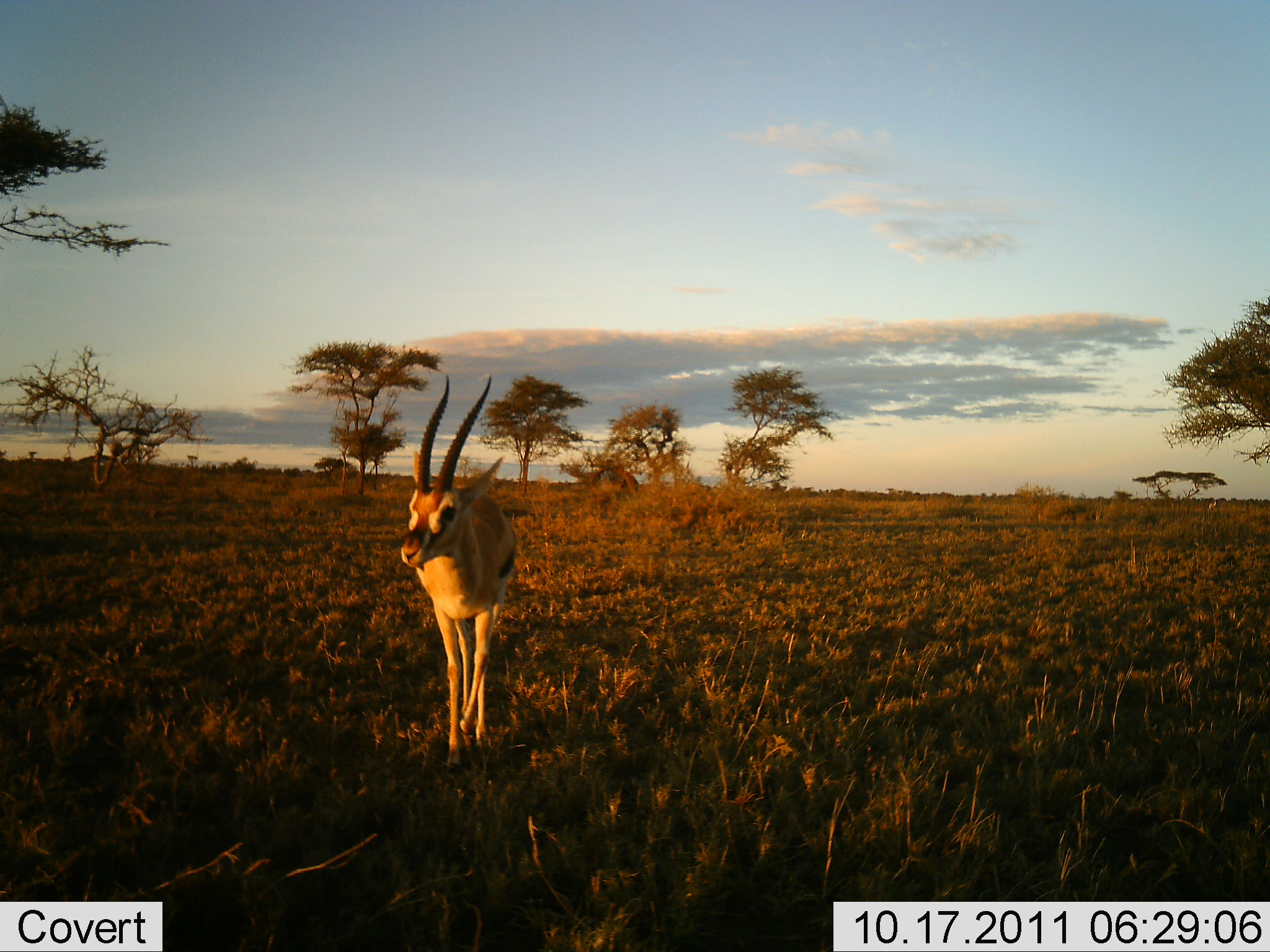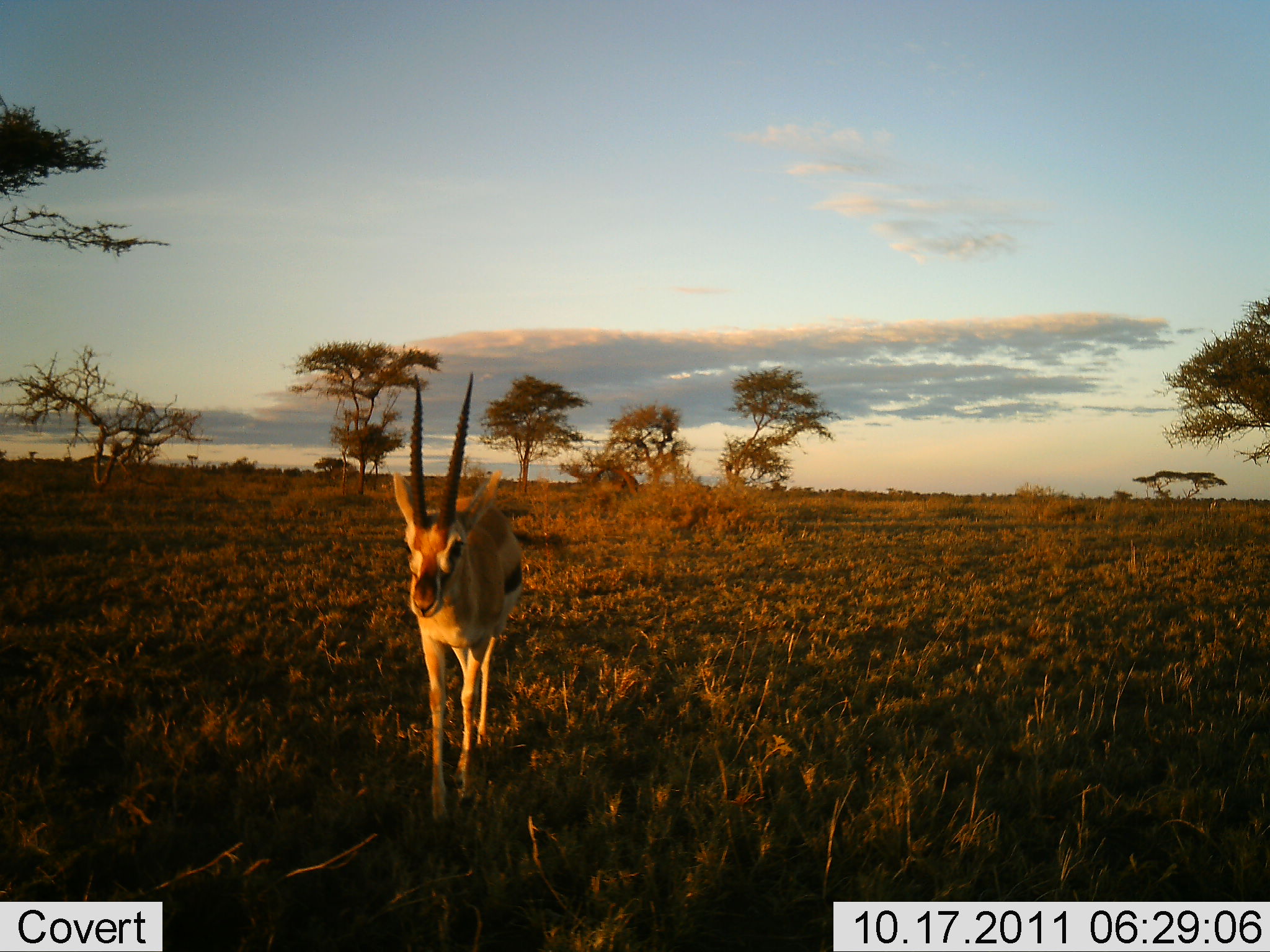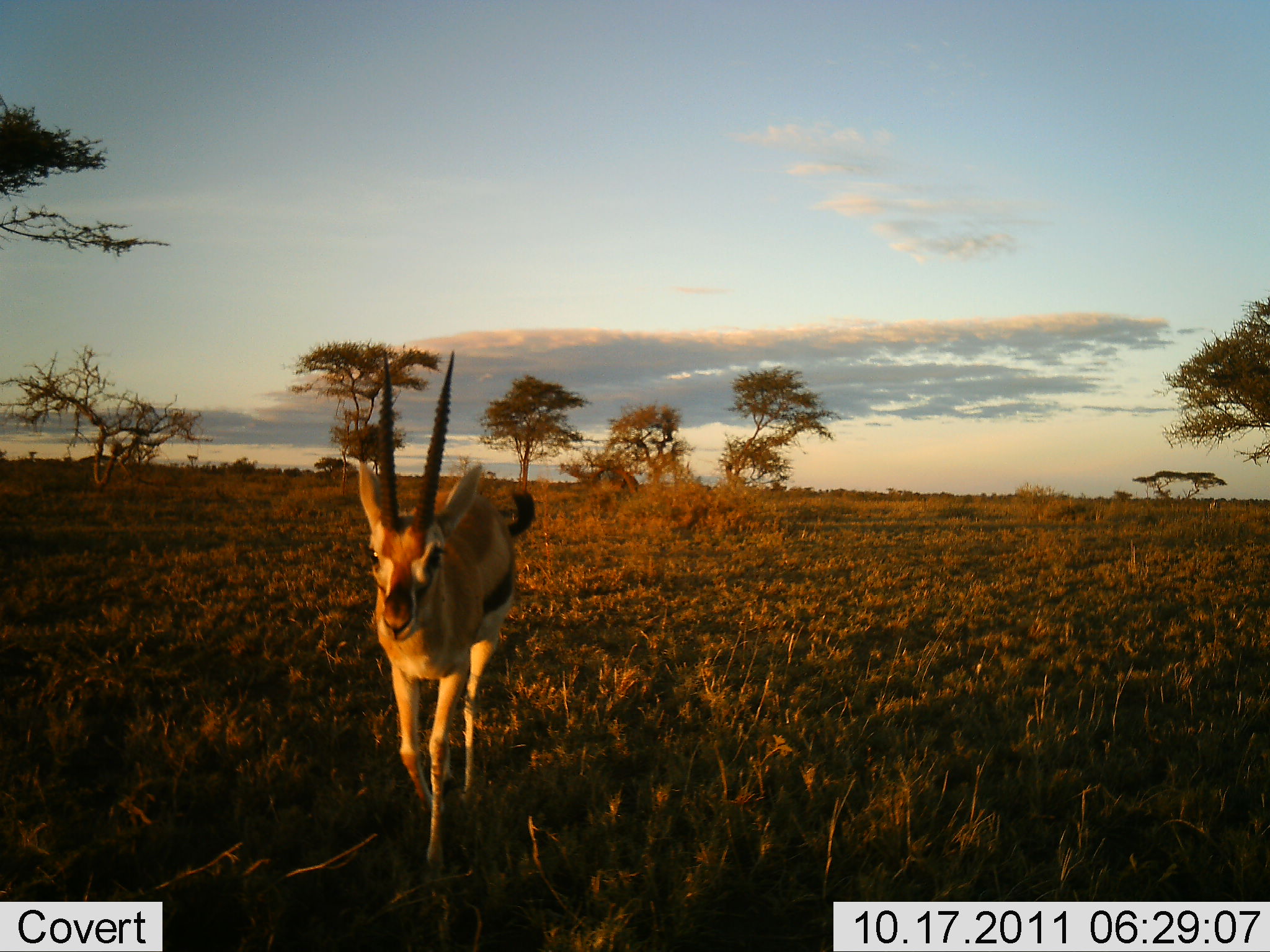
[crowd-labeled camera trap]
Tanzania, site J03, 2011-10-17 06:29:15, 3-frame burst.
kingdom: Animalia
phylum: Chordata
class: Mammalia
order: Artiodactyla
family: Bovidae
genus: Eudorcas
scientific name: Eudorcas thomsonii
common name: thomson's gazelle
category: gazellethomsons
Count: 1.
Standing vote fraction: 7%.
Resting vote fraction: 0%.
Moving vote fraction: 93%.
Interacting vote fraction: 0%.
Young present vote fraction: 0%.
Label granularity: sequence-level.